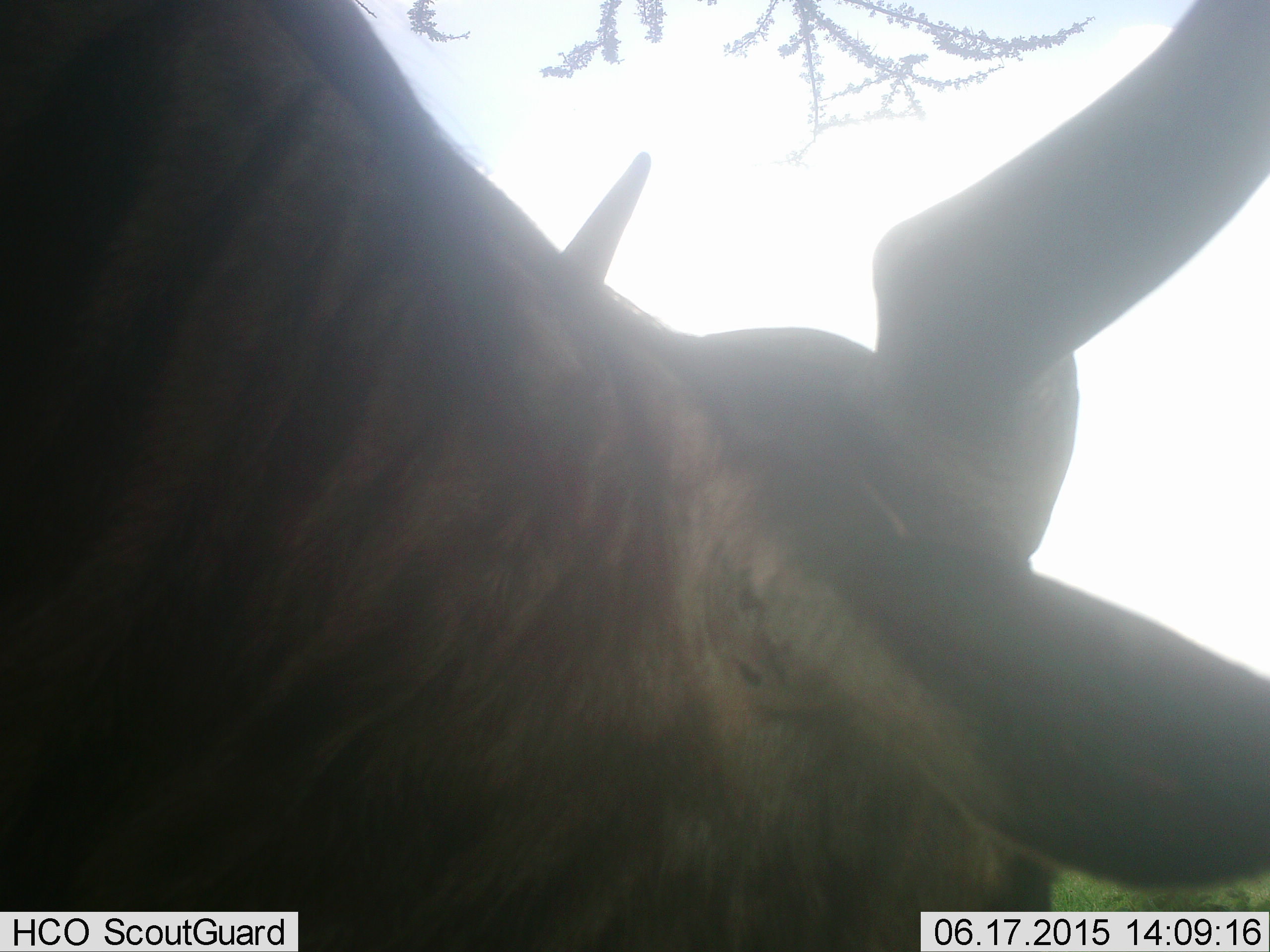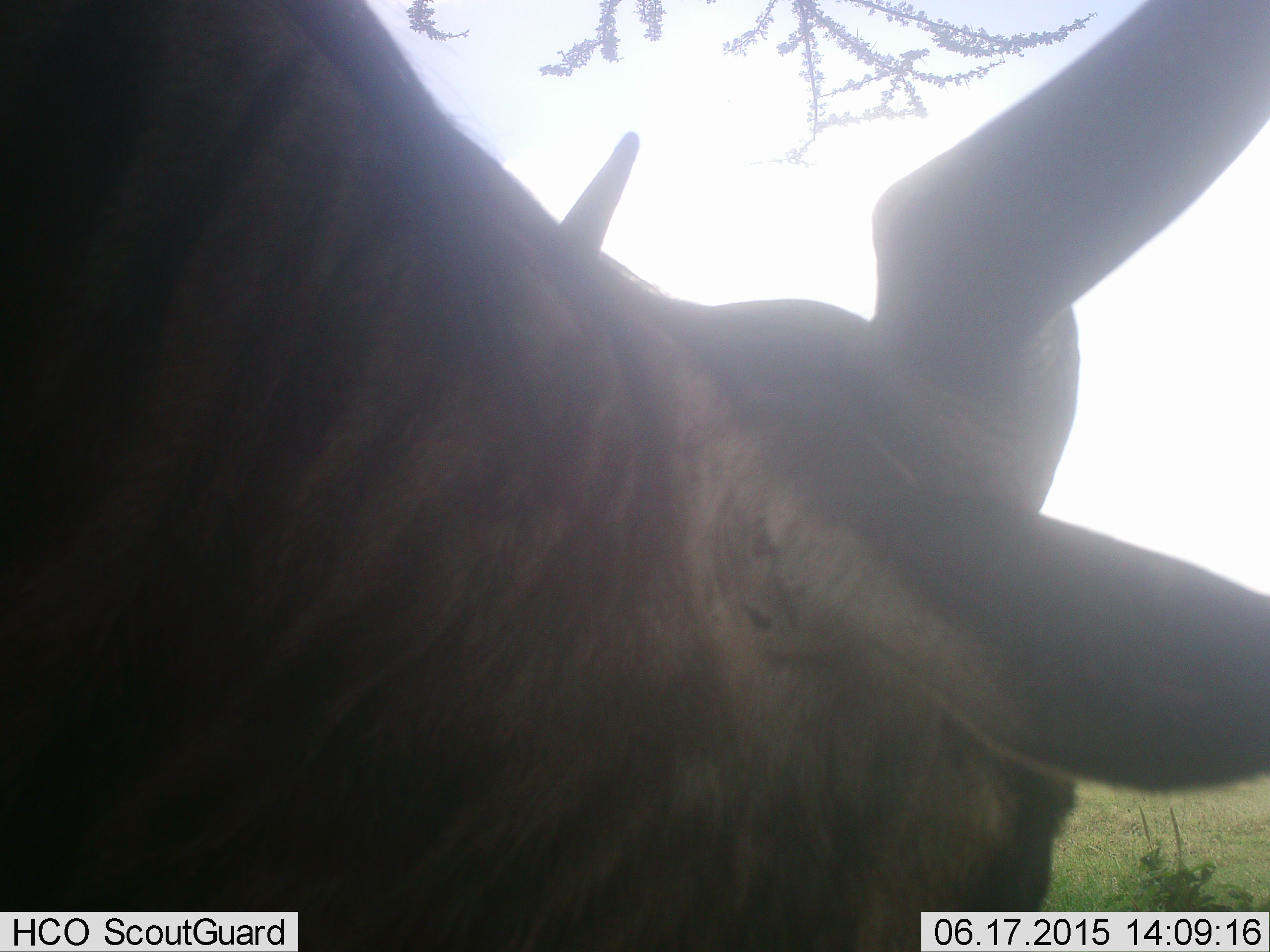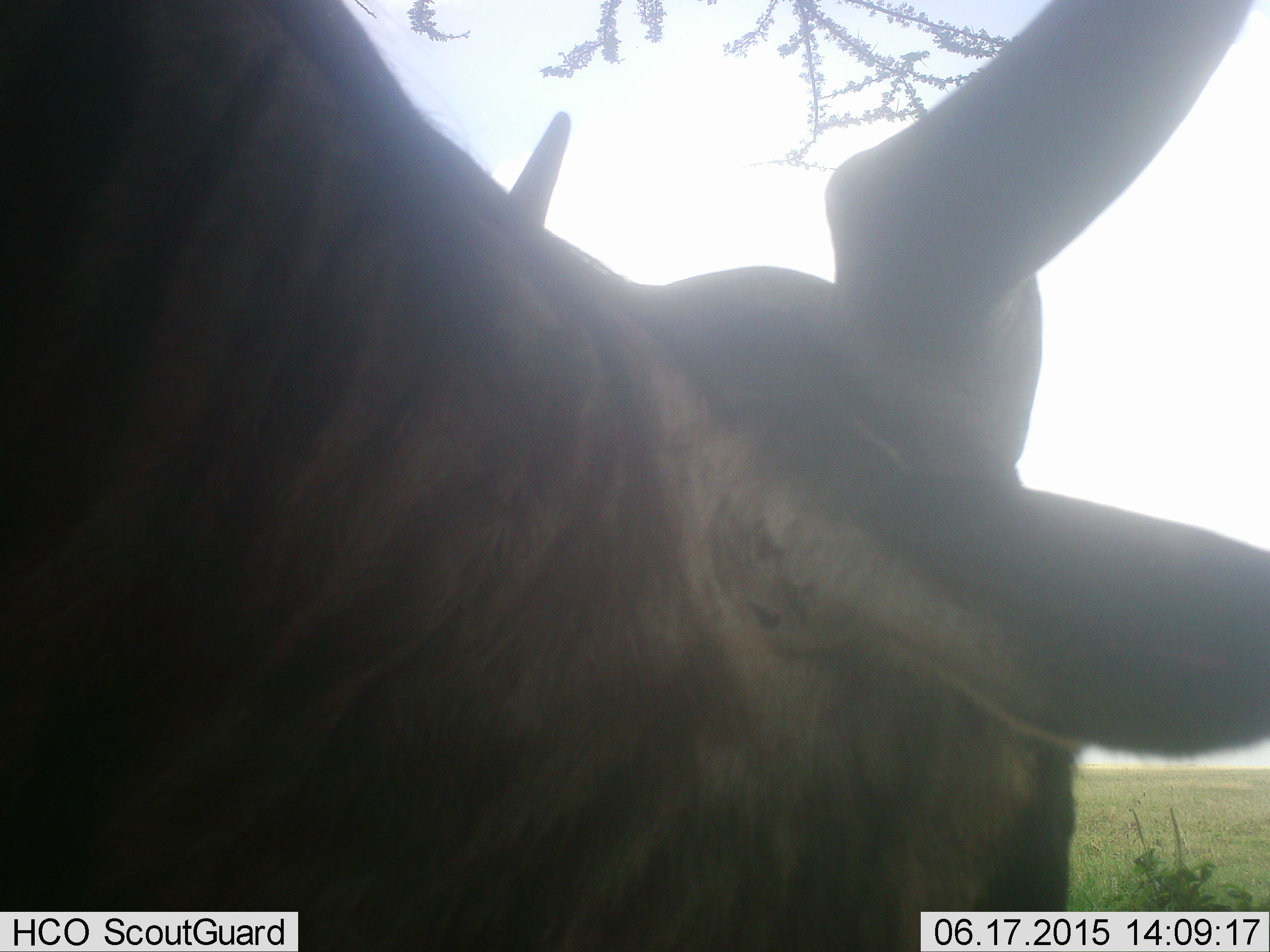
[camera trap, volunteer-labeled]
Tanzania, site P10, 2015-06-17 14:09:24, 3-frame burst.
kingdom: Animalia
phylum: Chordata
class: Mammalia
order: Artiodactyla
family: Bovidae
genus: Connochaetes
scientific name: Connochaetes taurinus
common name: blue wildebeest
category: wildebeest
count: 1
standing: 90%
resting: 0%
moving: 10%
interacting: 0%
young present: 0%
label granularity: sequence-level